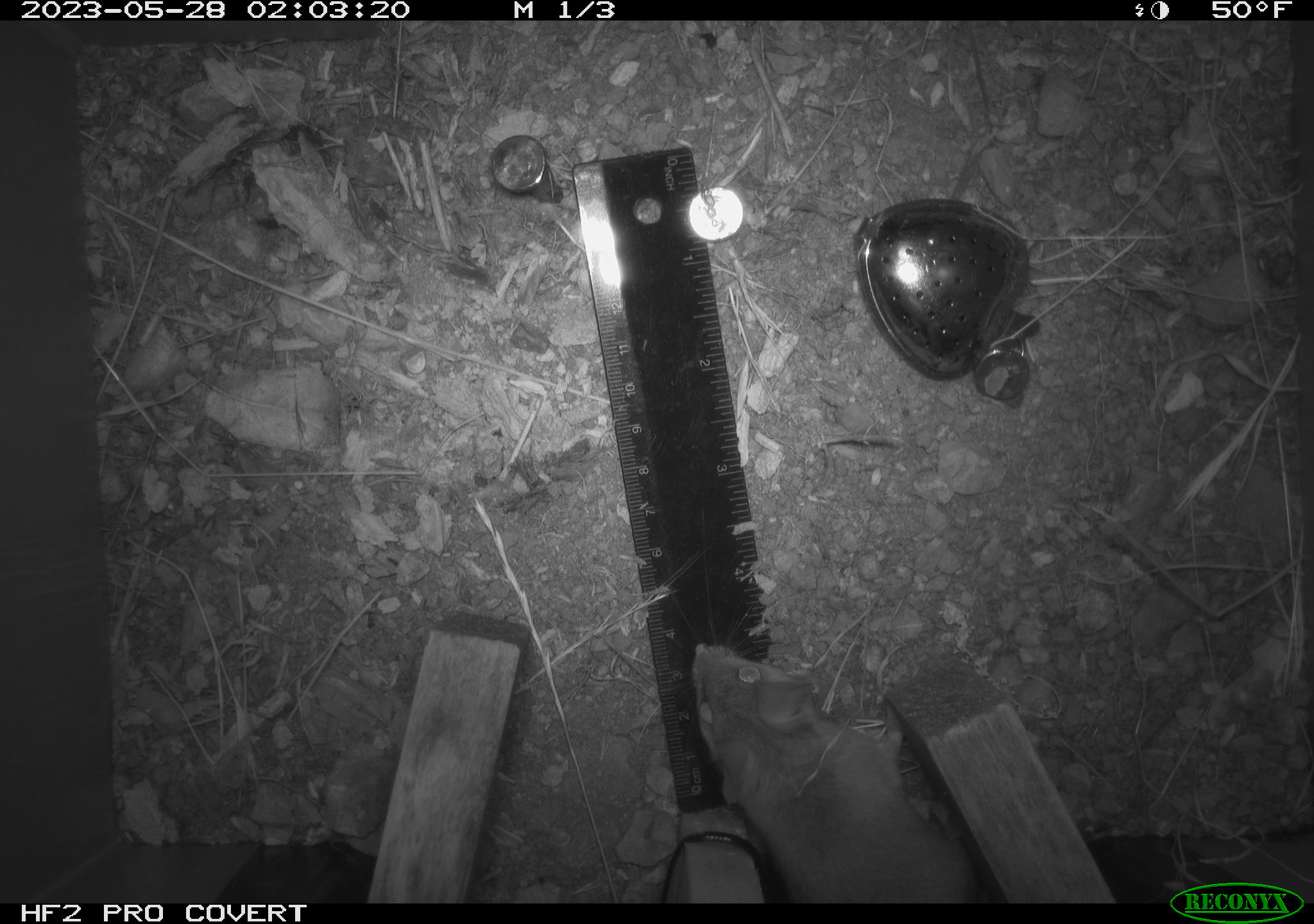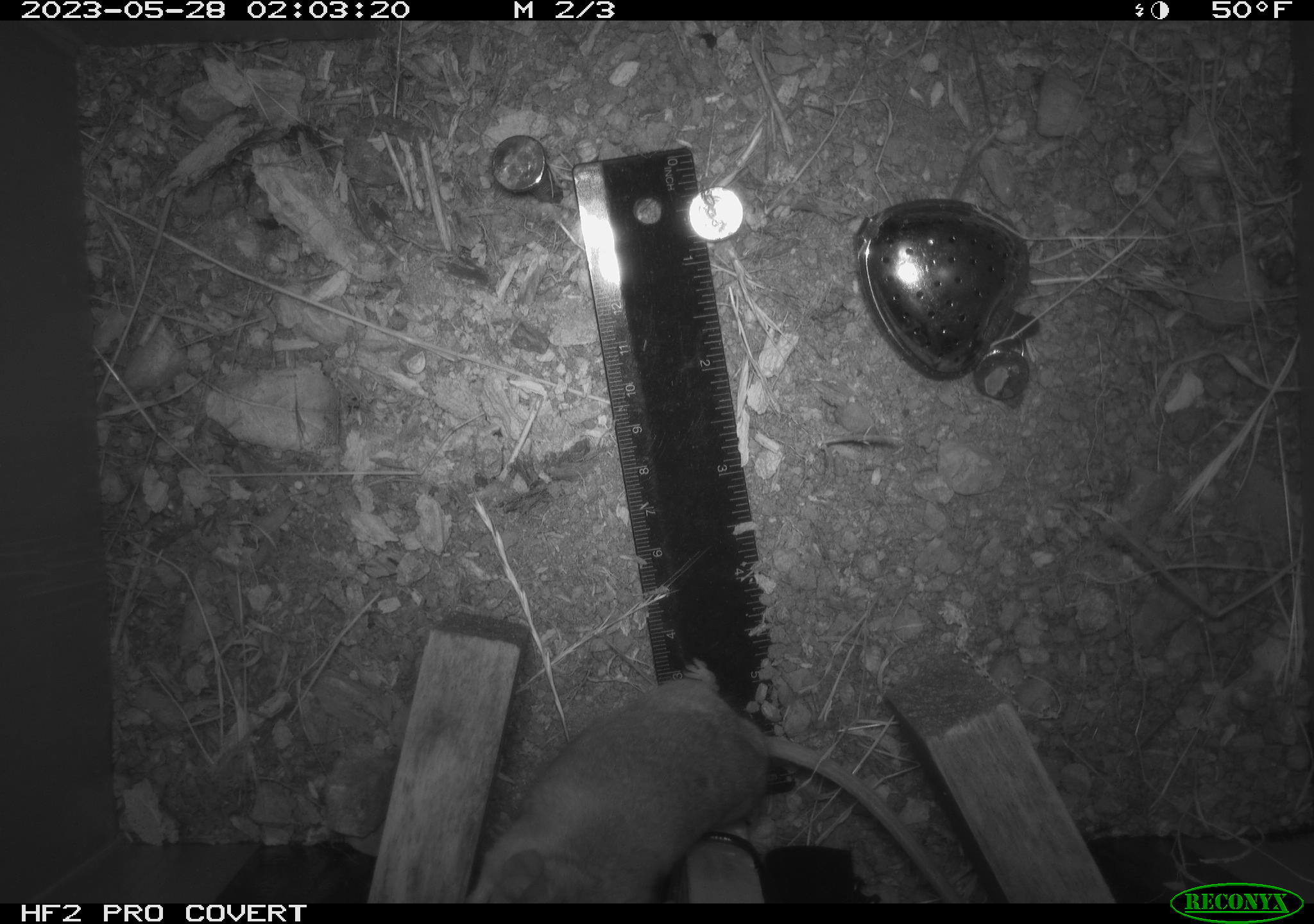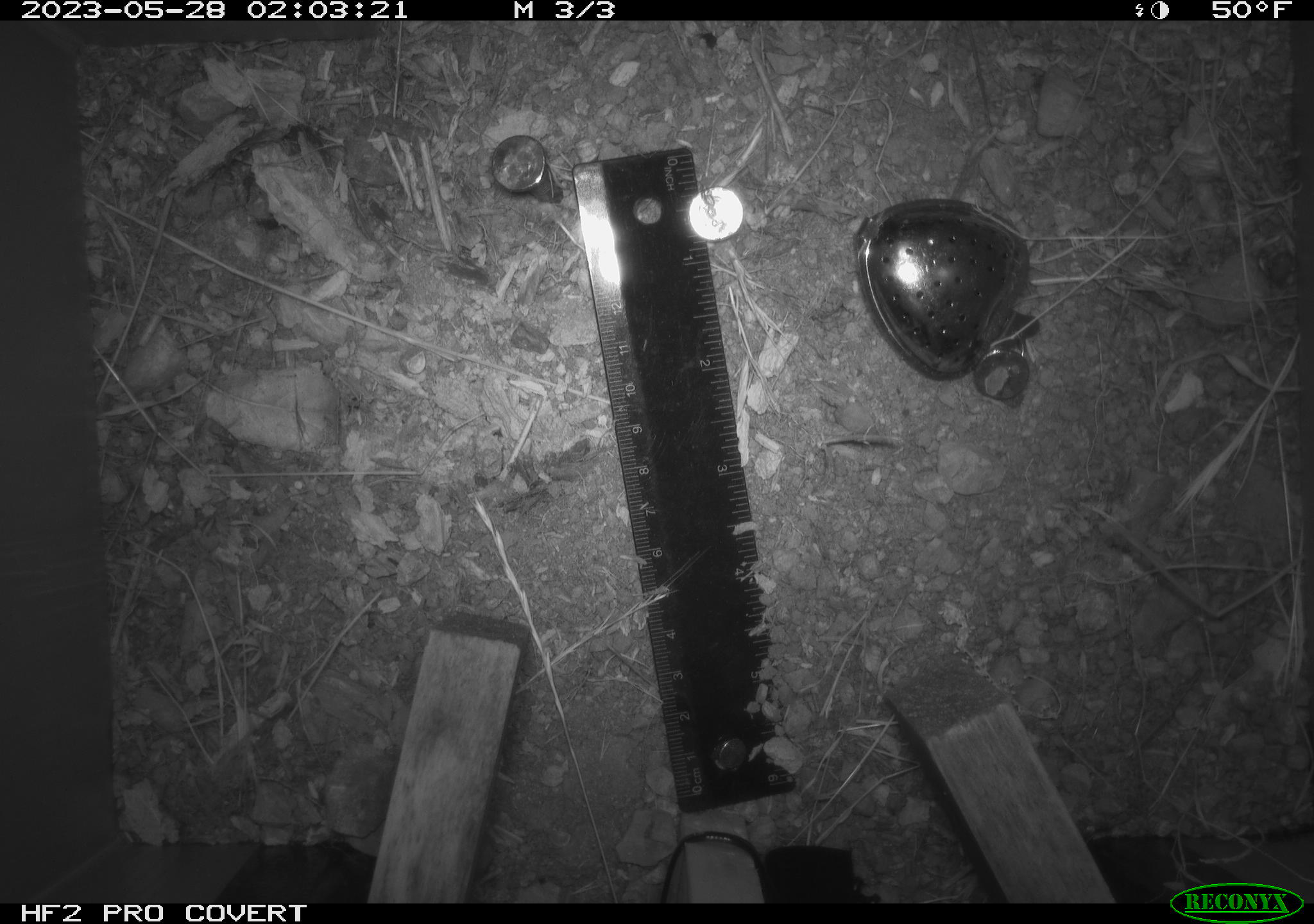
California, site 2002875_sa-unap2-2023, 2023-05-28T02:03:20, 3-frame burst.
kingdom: Animalia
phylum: Chordata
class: Mammalia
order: Rodentia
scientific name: Rodentia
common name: mouse species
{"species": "mouse species (Rodentia)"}